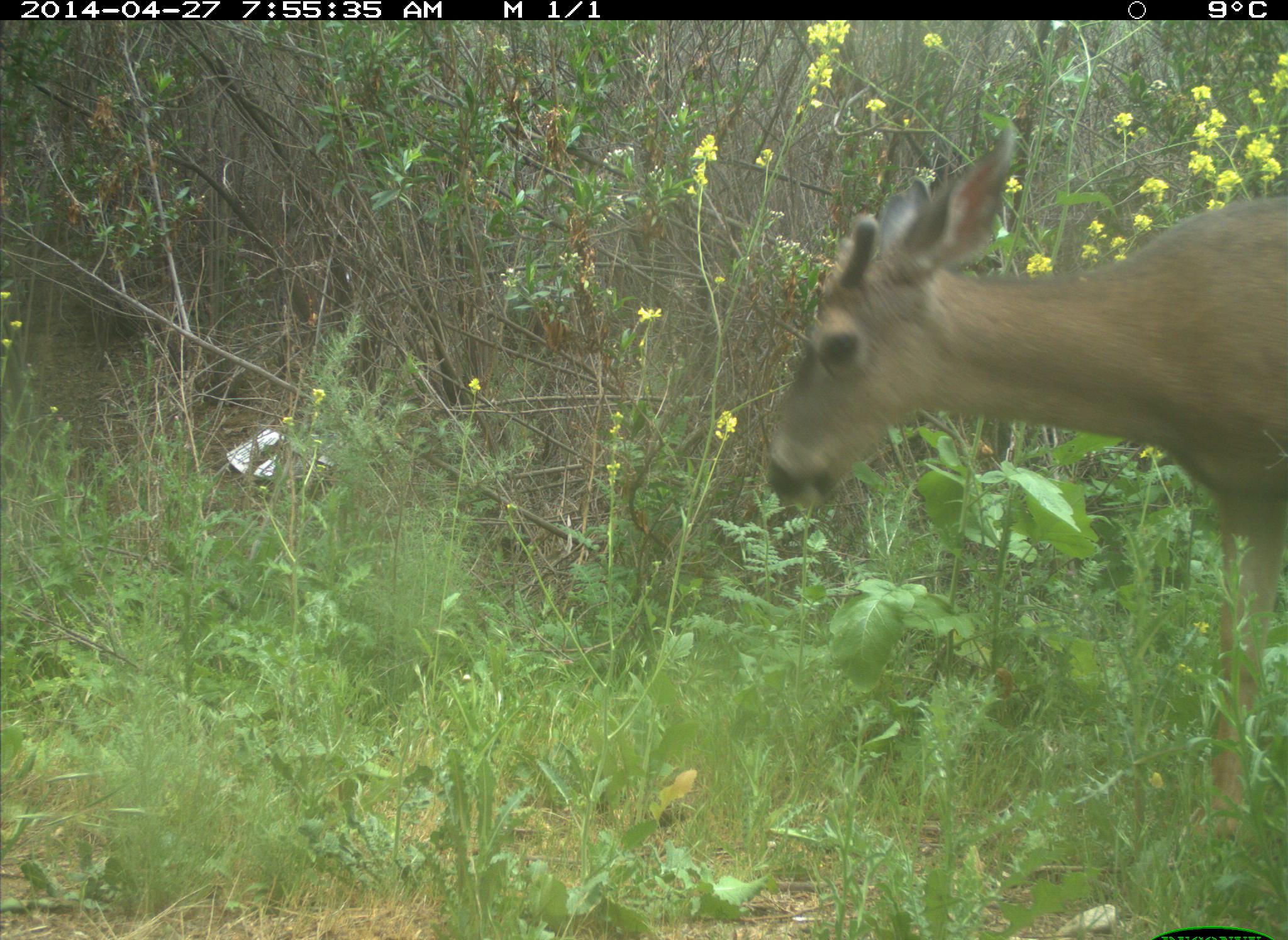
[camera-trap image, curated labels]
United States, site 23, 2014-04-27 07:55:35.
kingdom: Animalia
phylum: Chordata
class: Mammalia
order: Artiodactyla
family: Cervidae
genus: Odocoileus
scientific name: Odocoileus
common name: deer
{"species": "deer (Odocoileus)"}